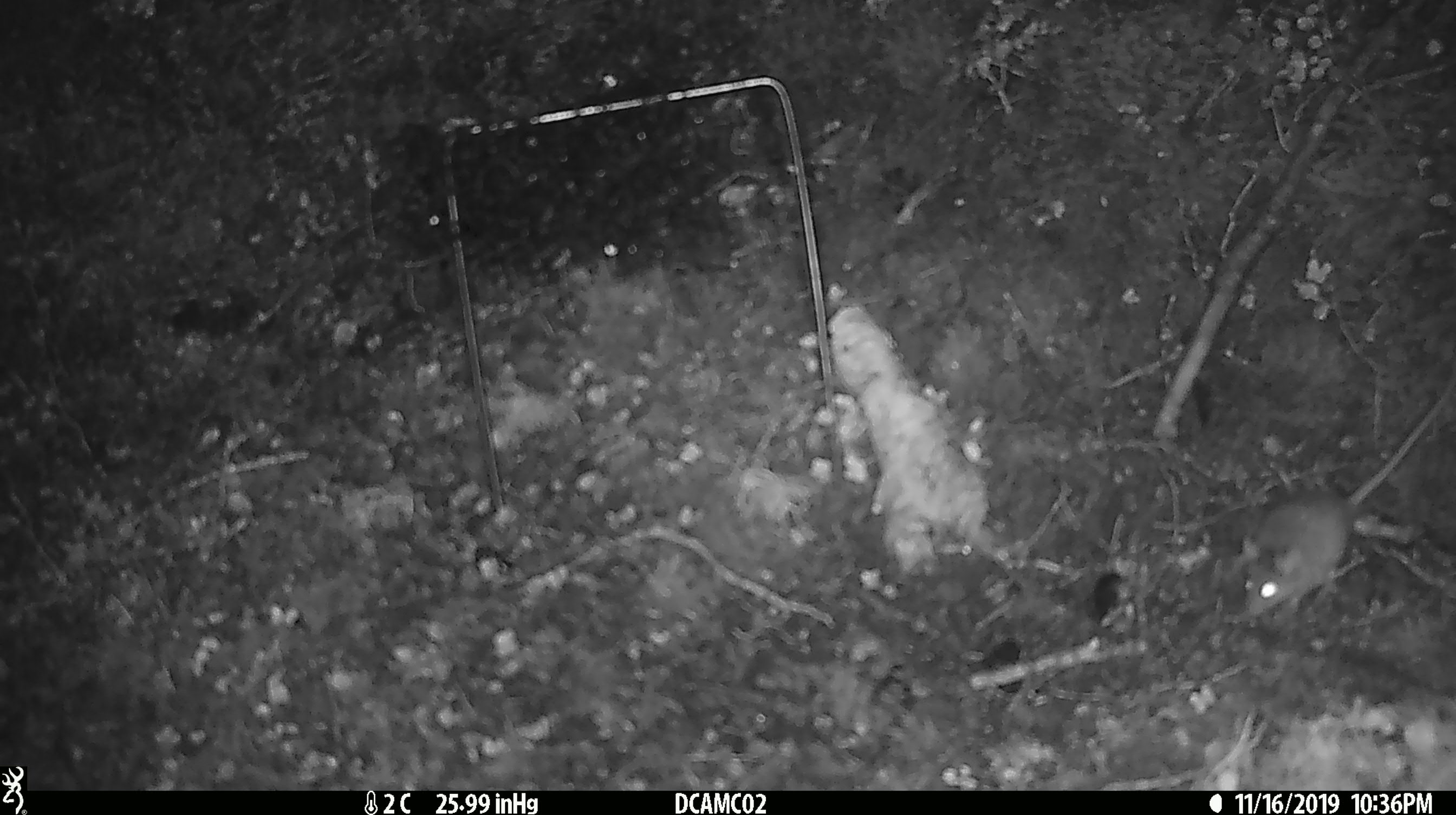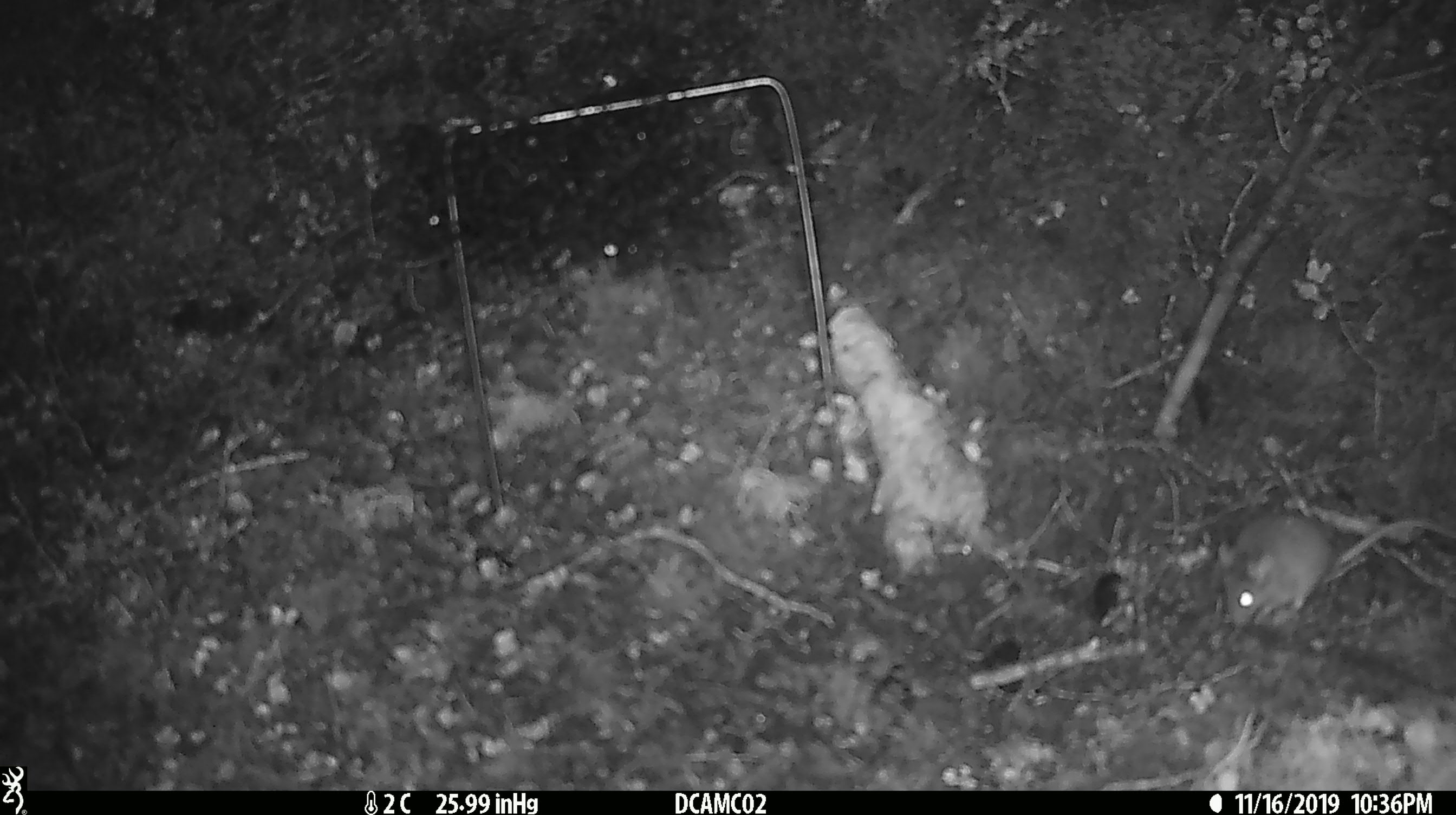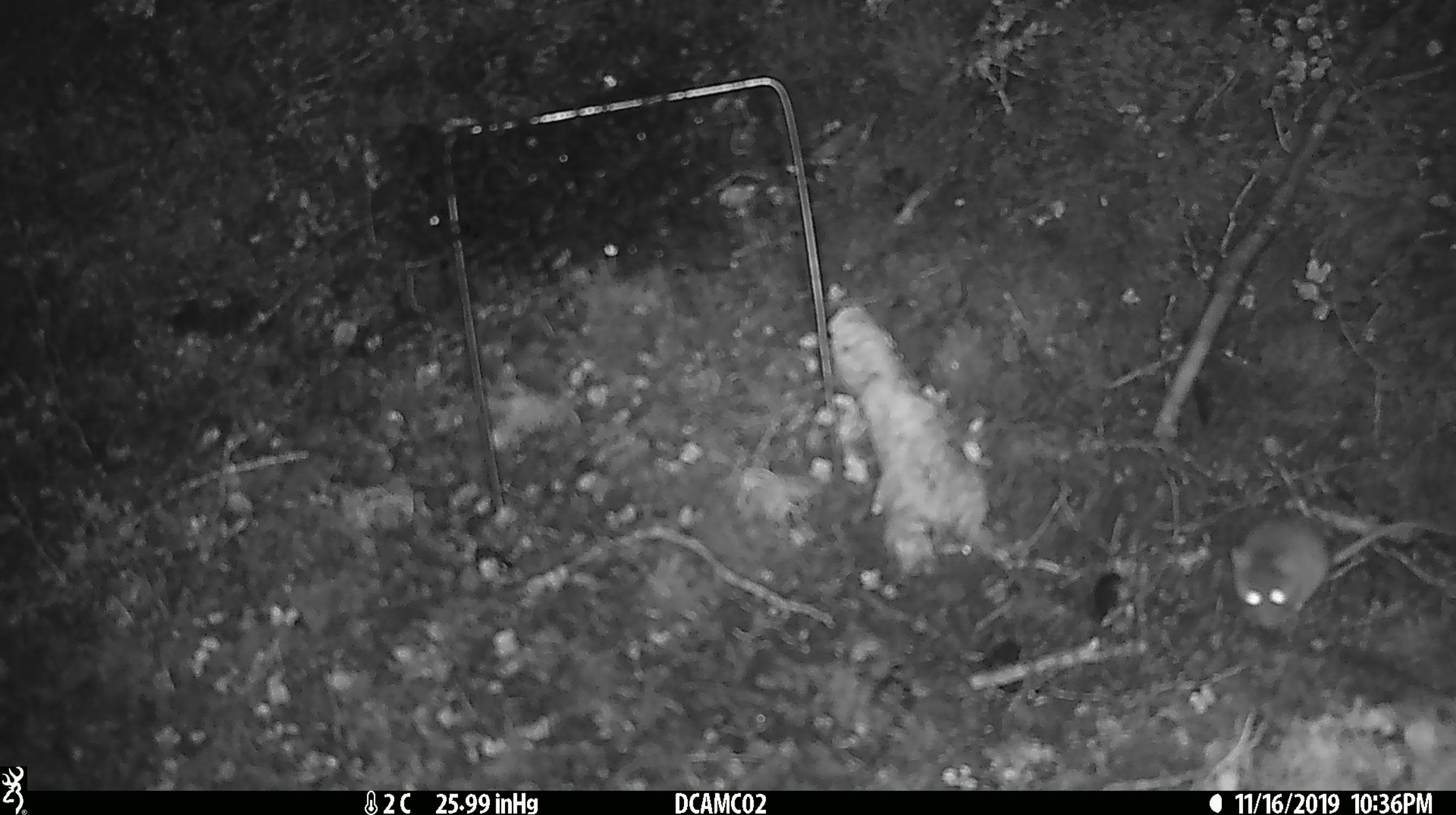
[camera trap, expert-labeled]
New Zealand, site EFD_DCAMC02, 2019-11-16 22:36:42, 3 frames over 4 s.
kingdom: Animalia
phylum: Chordata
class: Mammalia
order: Rodentia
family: Muridae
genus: Mus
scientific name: Mus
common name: mouse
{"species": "mouse (Mus)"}